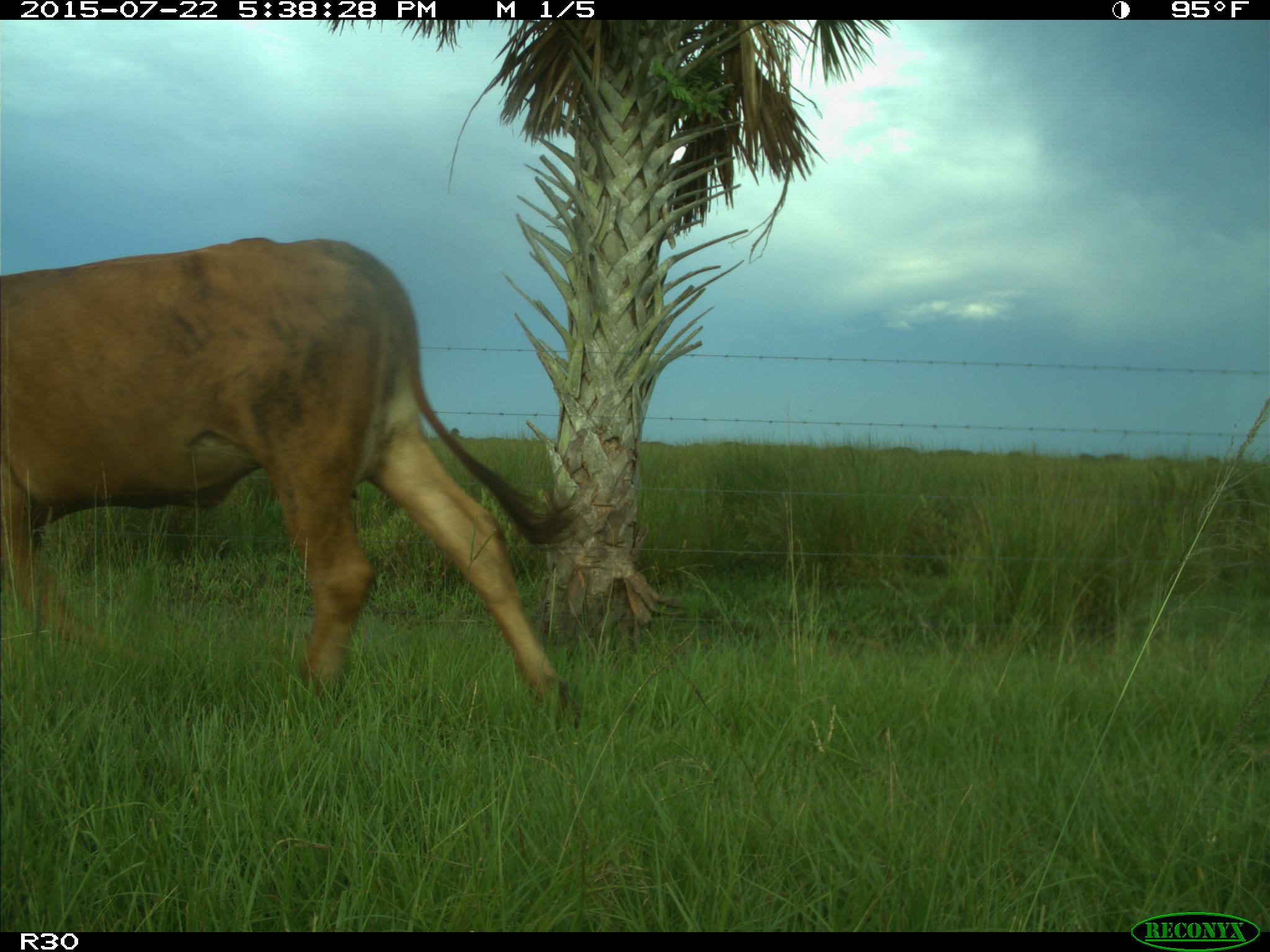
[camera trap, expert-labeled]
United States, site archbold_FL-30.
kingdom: Animalia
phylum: Chordata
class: Mammalia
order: Artiodactyla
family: Bovidae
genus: Bos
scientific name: Bos taurus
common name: domestic cow